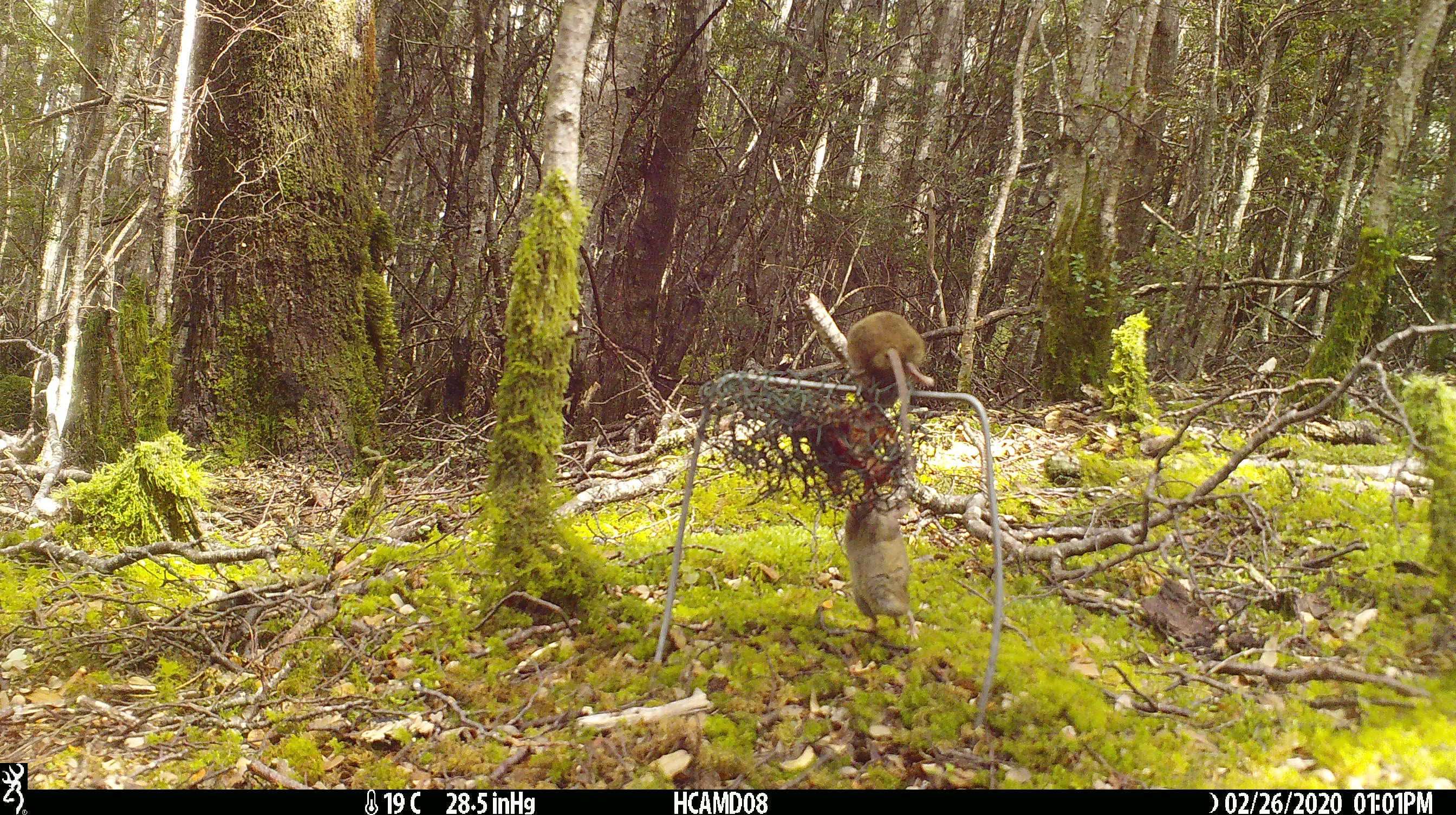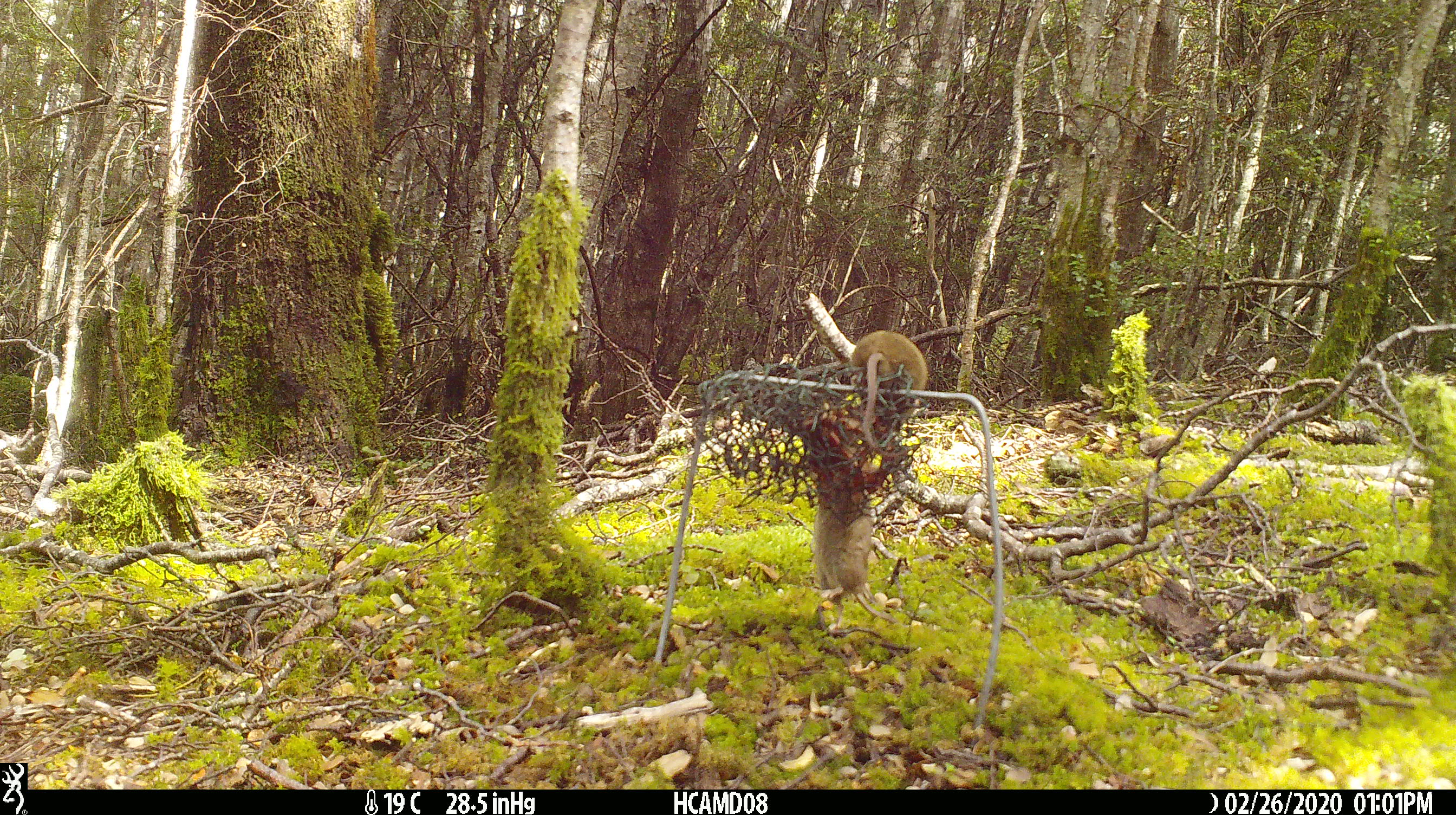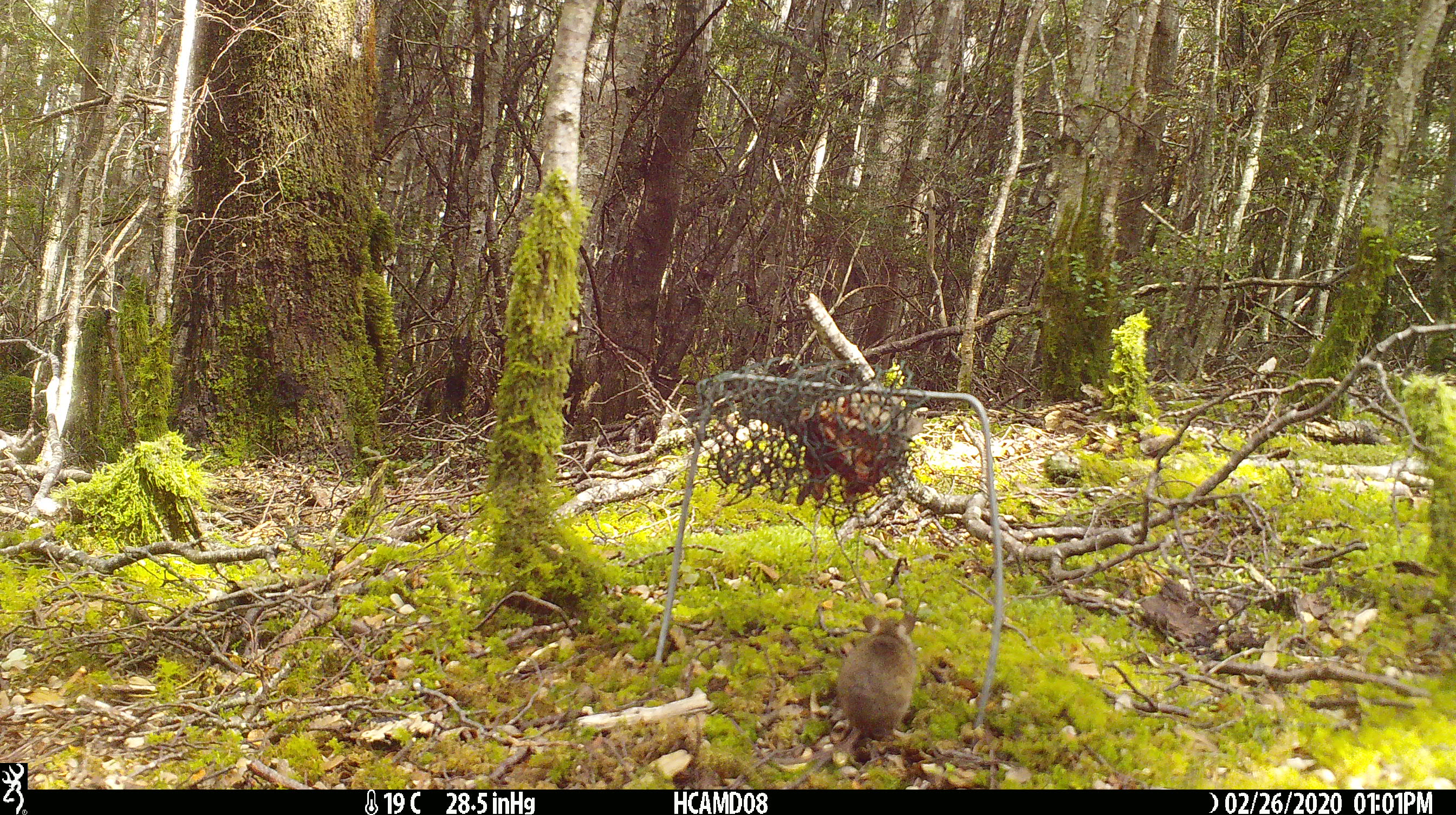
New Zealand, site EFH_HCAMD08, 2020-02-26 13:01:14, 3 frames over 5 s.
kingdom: Animalia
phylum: Chordata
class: Mammalia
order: Rodentia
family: Muridae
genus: Mus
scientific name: Mus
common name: mouse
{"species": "mouse (Mus)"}